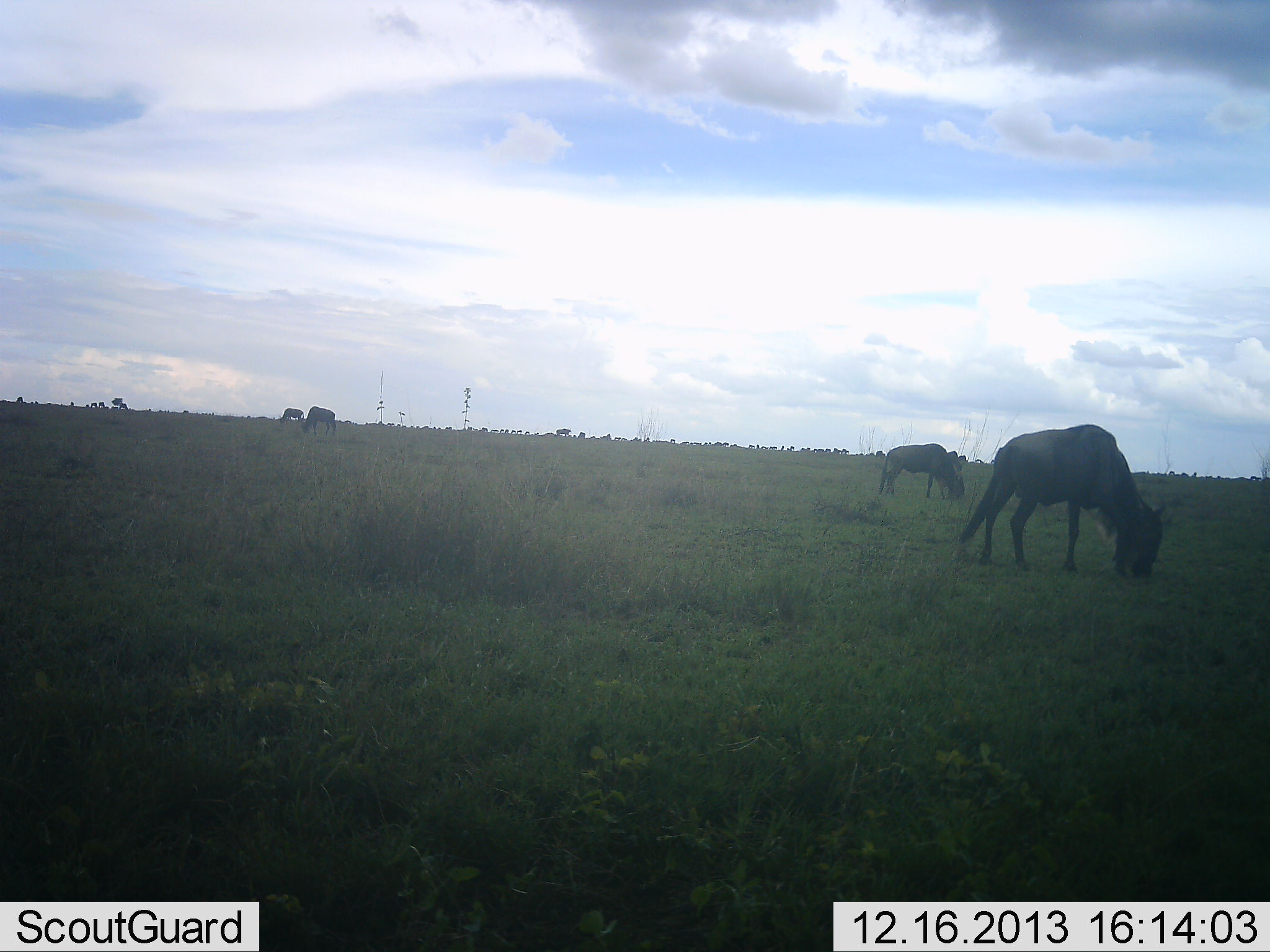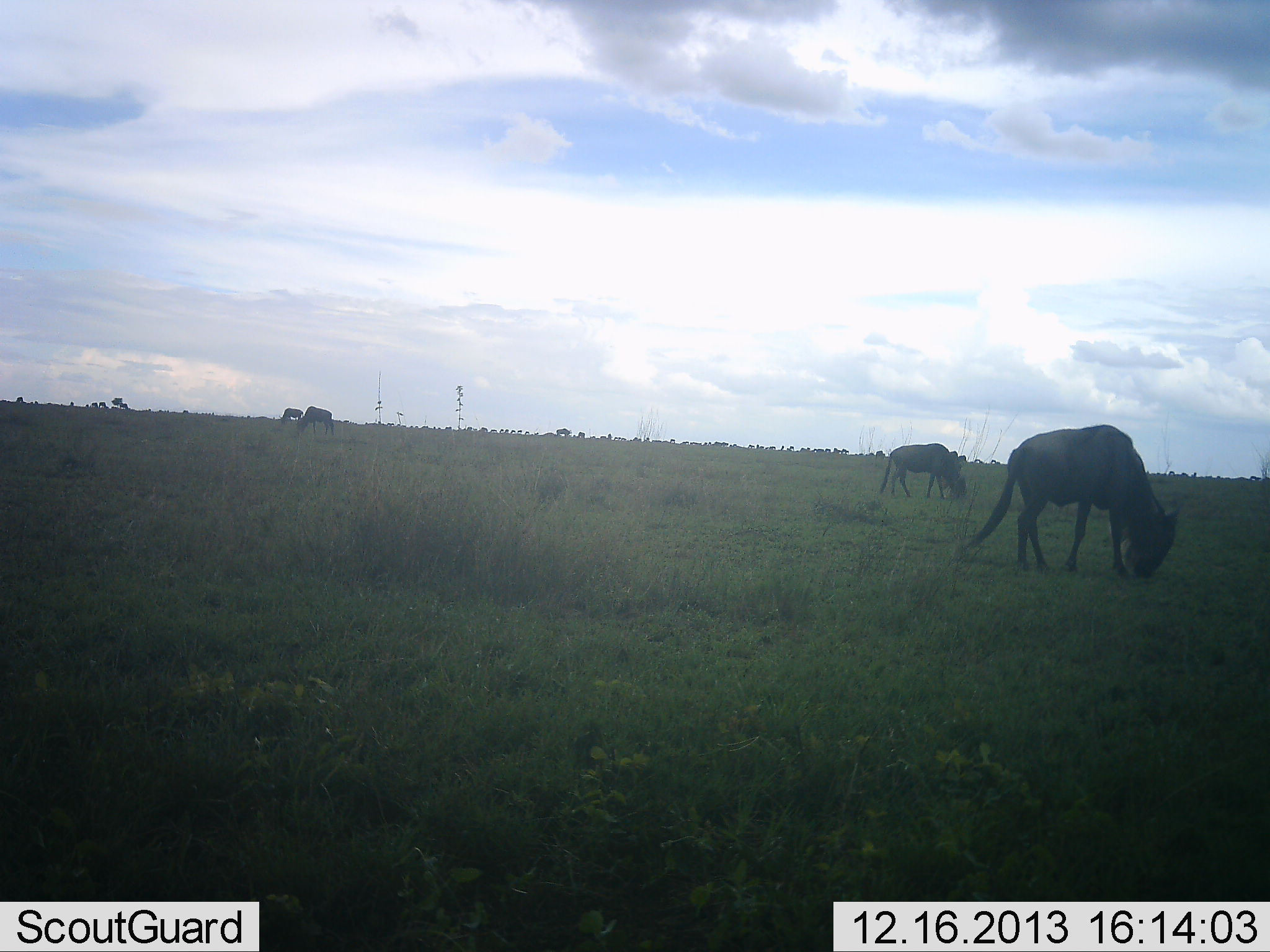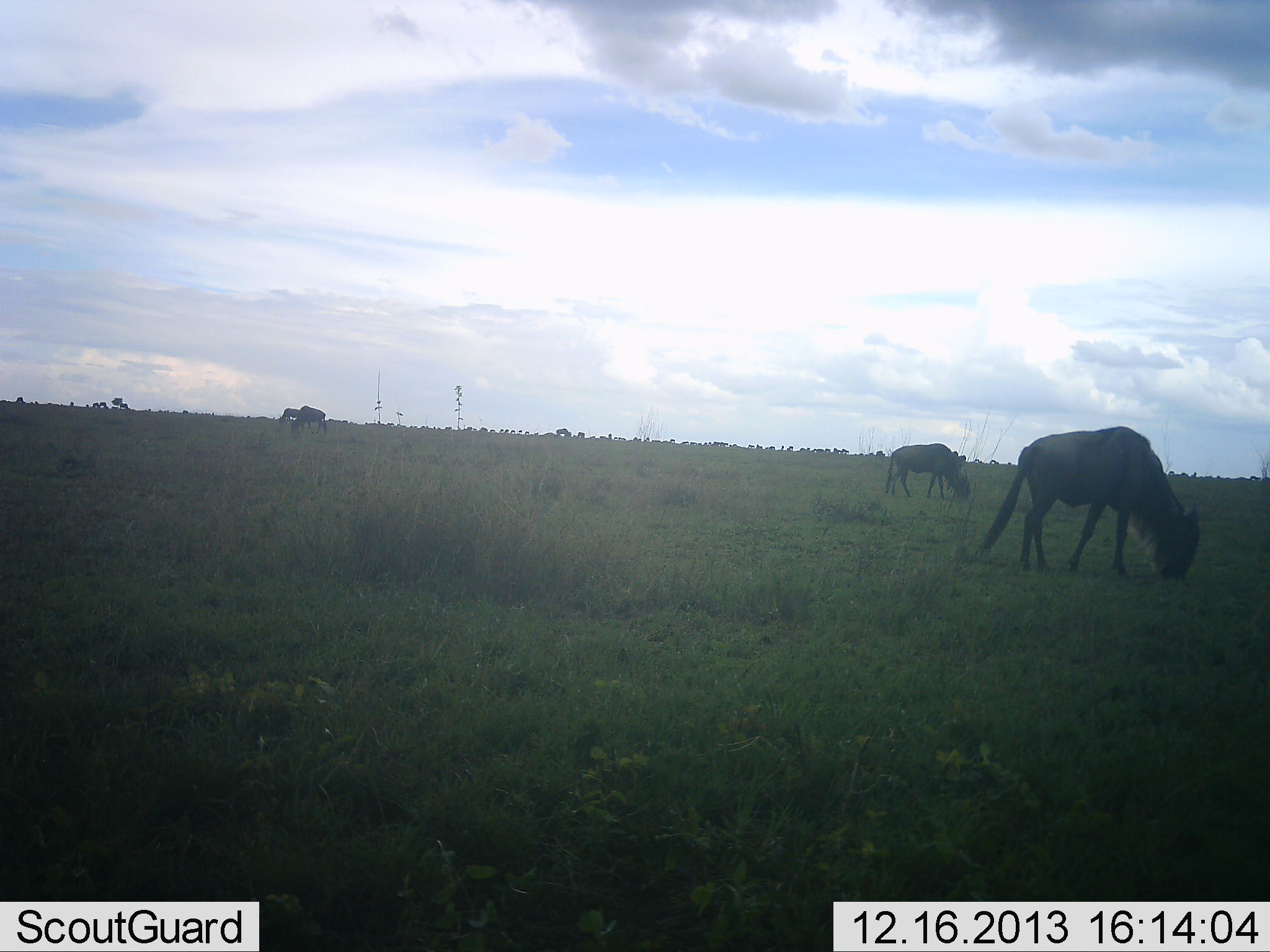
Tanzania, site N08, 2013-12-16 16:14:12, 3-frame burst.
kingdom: Animalia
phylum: Chordata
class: Mammalia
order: Artiodactyla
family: Bovidae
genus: Connochaetes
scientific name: Connochaetes taurinus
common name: blue wildebeest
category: wildebeest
Wildebeest (blue wildebeest) (Connochaetes taurinus), count 4. Behavior (volunteer vote fractions): standing 10%, resting 0%, moving 10%, interacting 0%. Young present (vote fraction): 0%. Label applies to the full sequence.